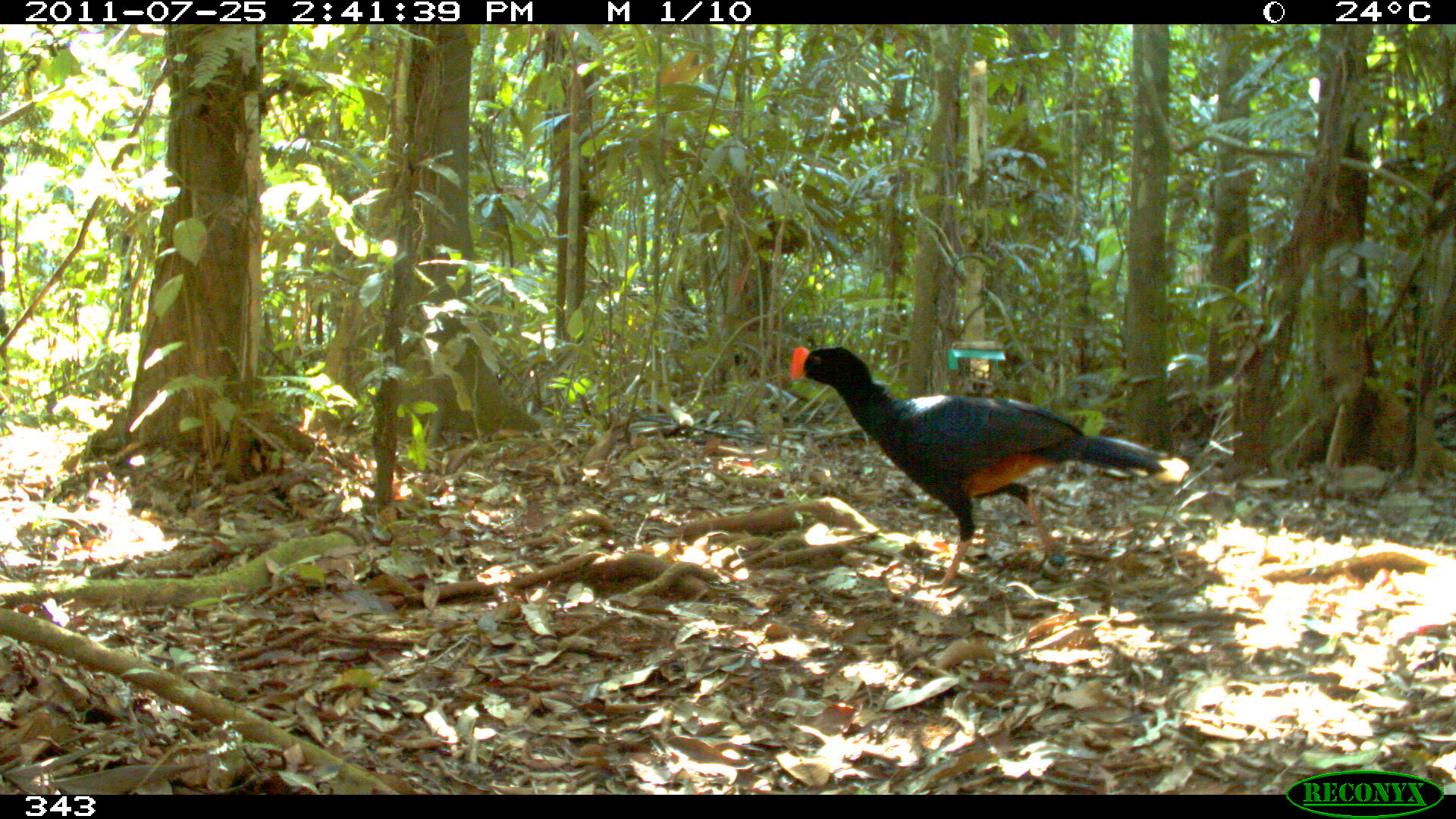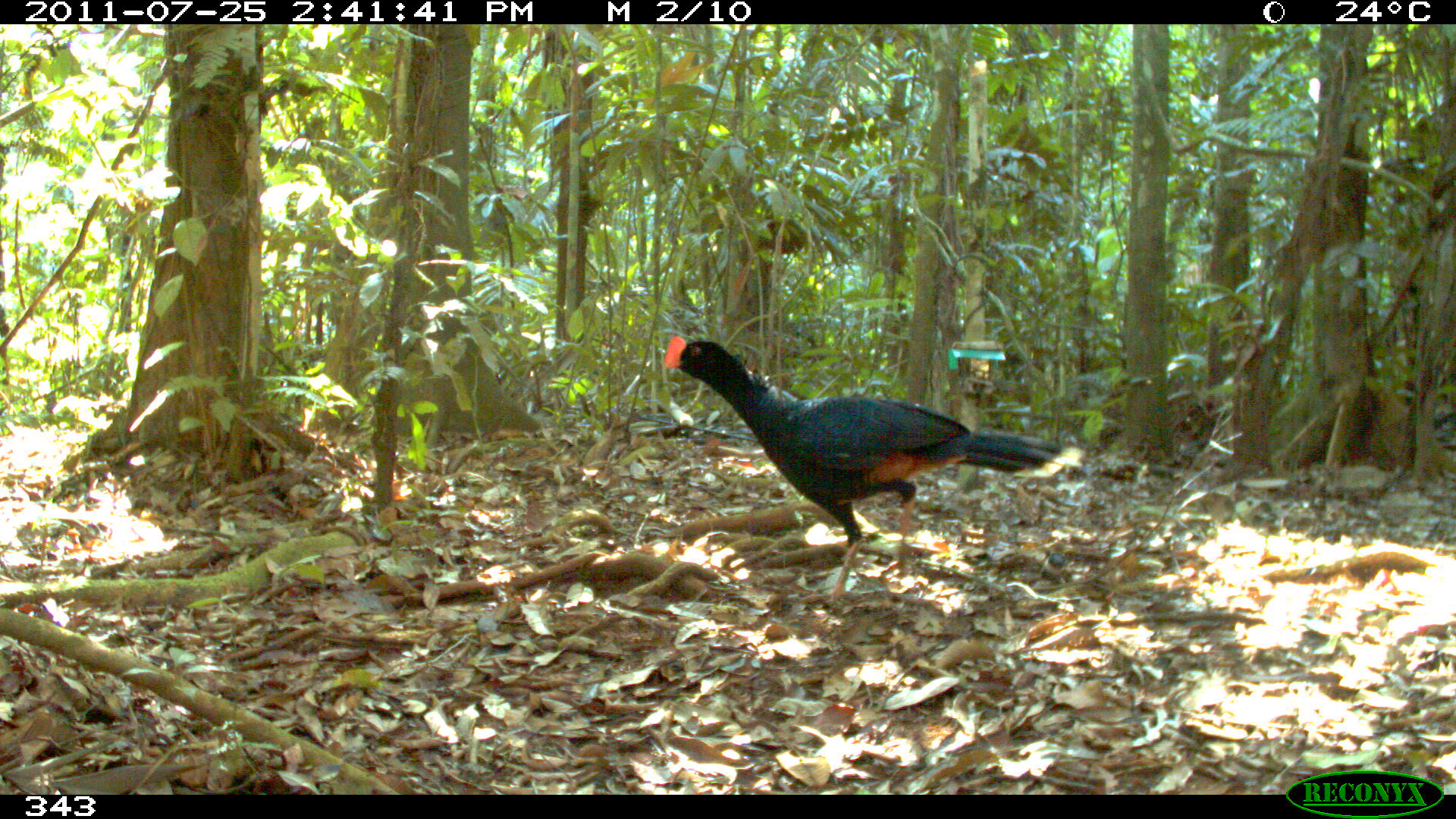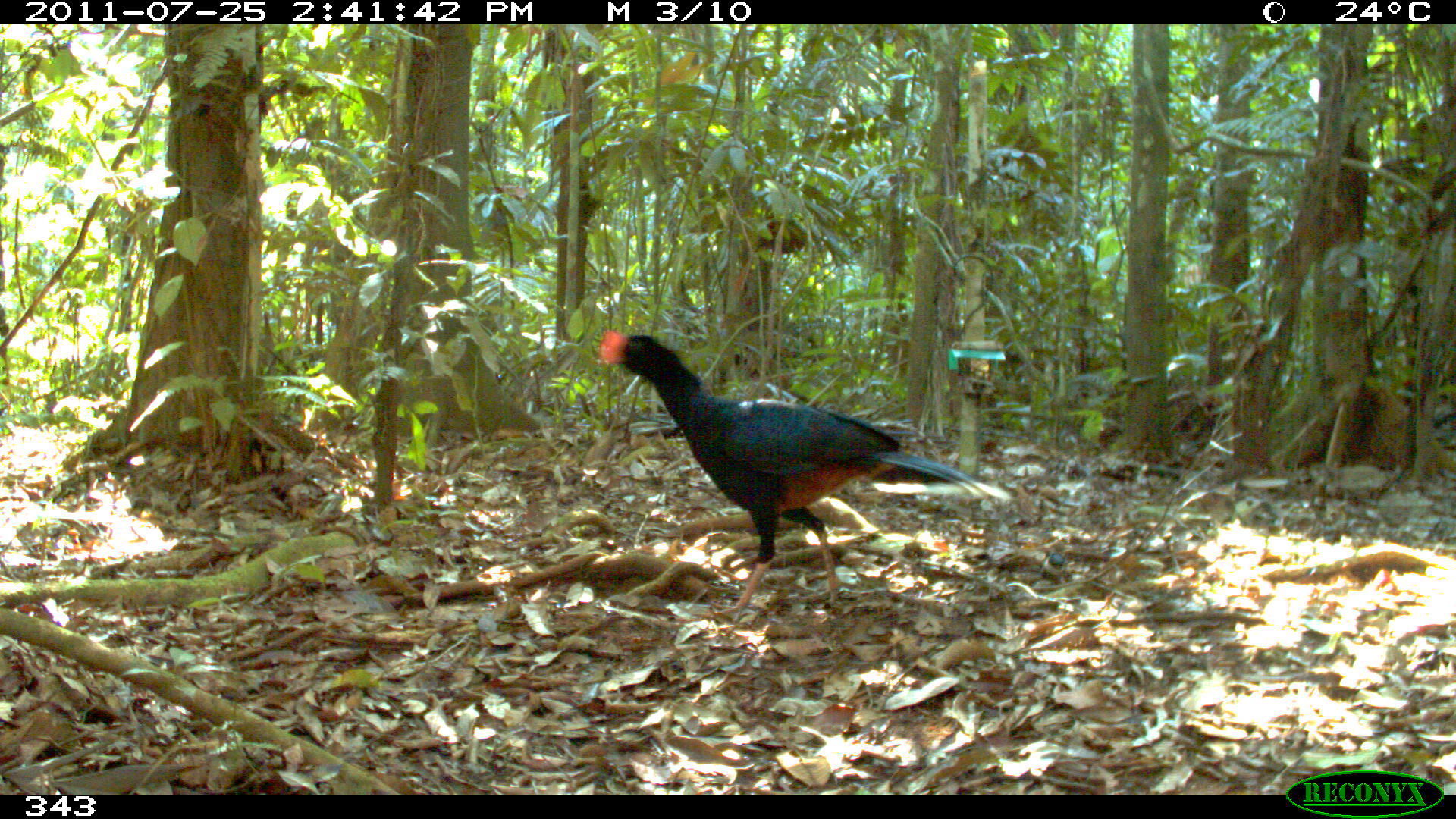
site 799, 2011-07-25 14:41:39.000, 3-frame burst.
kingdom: Animalia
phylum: Chordata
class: Aves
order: Galliformes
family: Cracidae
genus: Mitu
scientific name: Mitu tuberosum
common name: razor-billed curassow